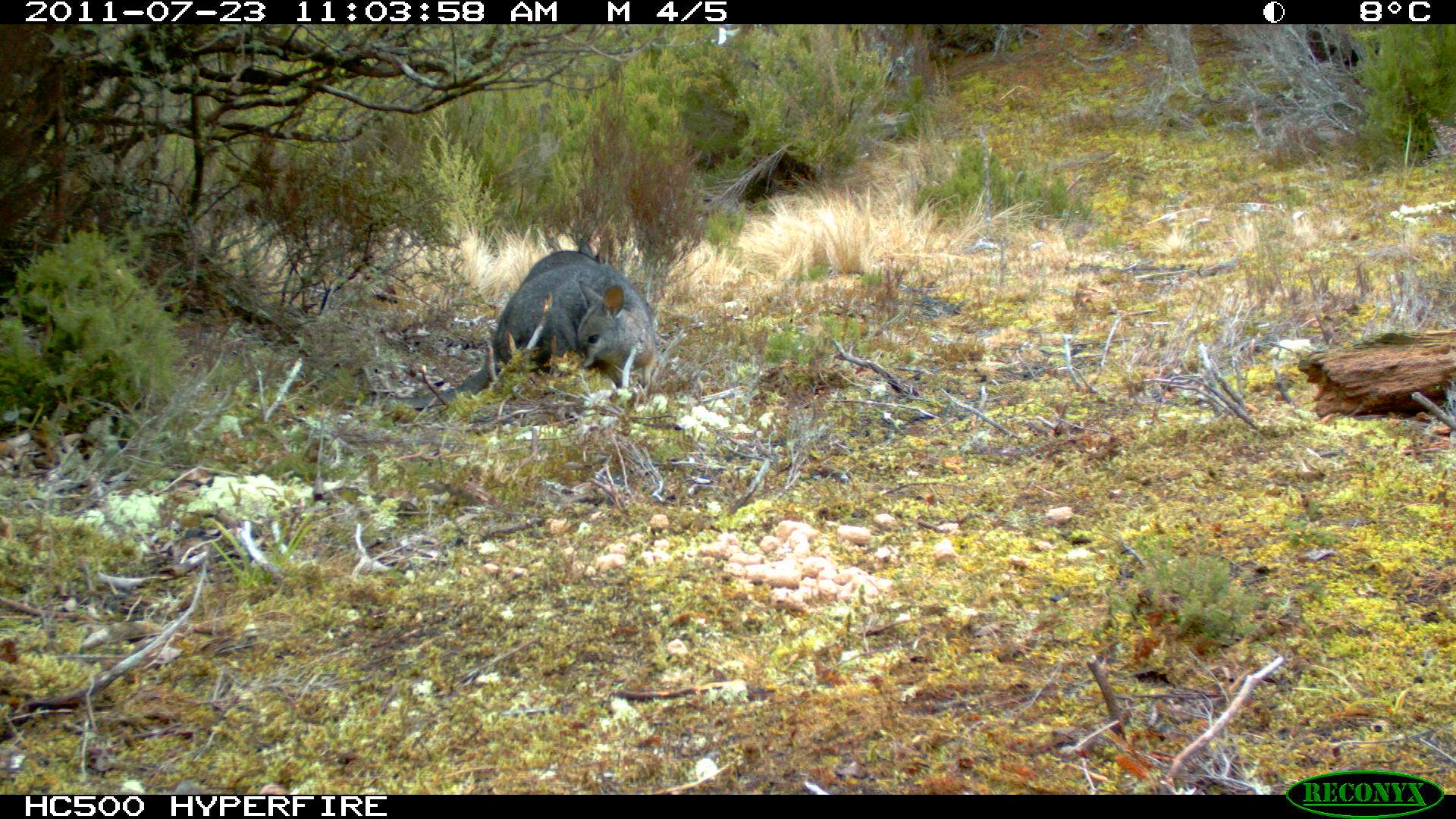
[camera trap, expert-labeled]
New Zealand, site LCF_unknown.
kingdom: Animalia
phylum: Chordata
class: Mammalia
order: Diprotodontia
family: Macropodidae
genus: Notamacropus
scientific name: Notamacropus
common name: wallaby